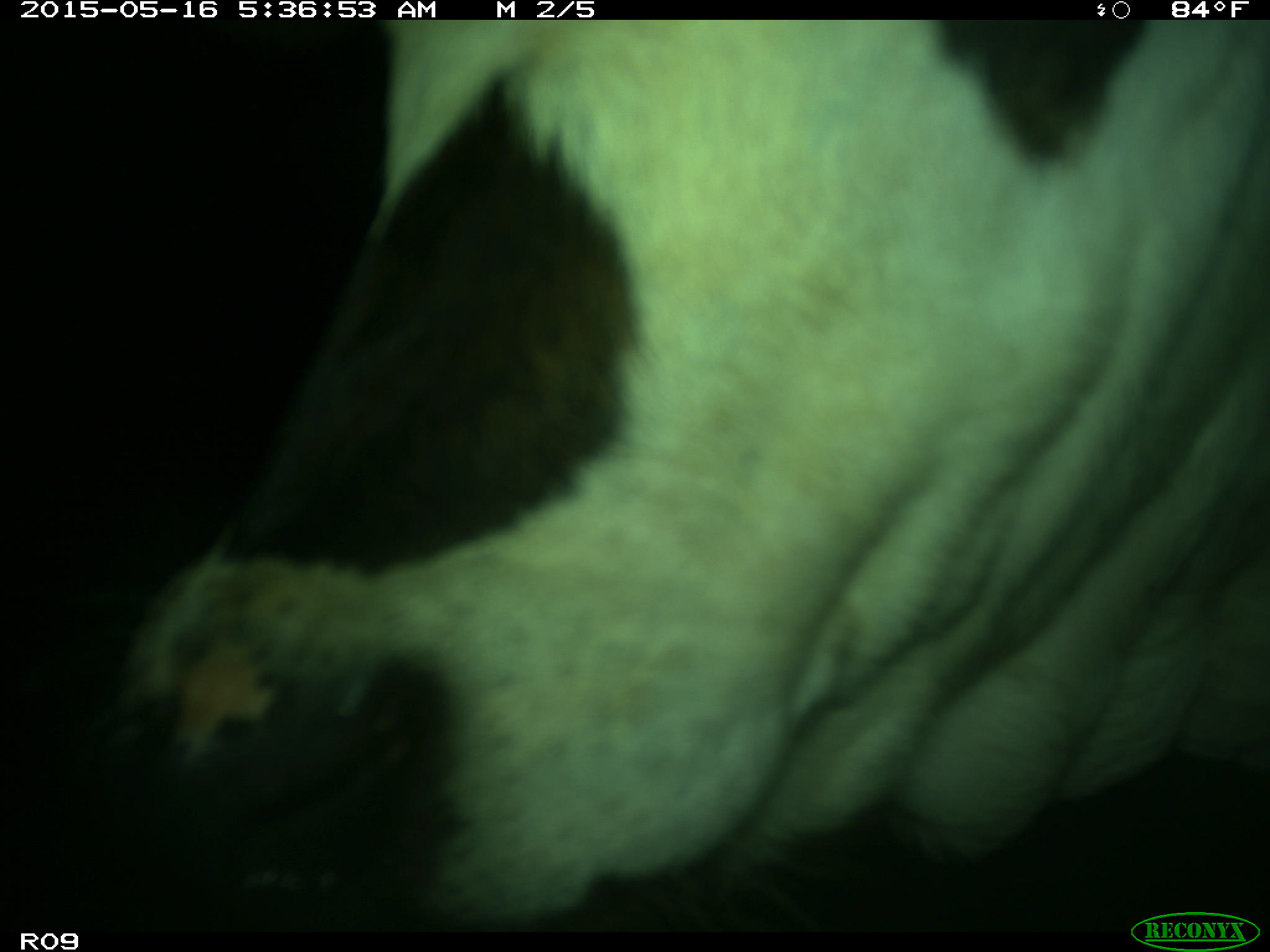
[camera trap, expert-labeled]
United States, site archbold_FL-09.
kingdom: Animalia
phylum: Chordata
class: Mammalia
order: Artiodactyla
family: Bovidae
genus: Bos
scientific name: Bos taurus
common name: domestic cow